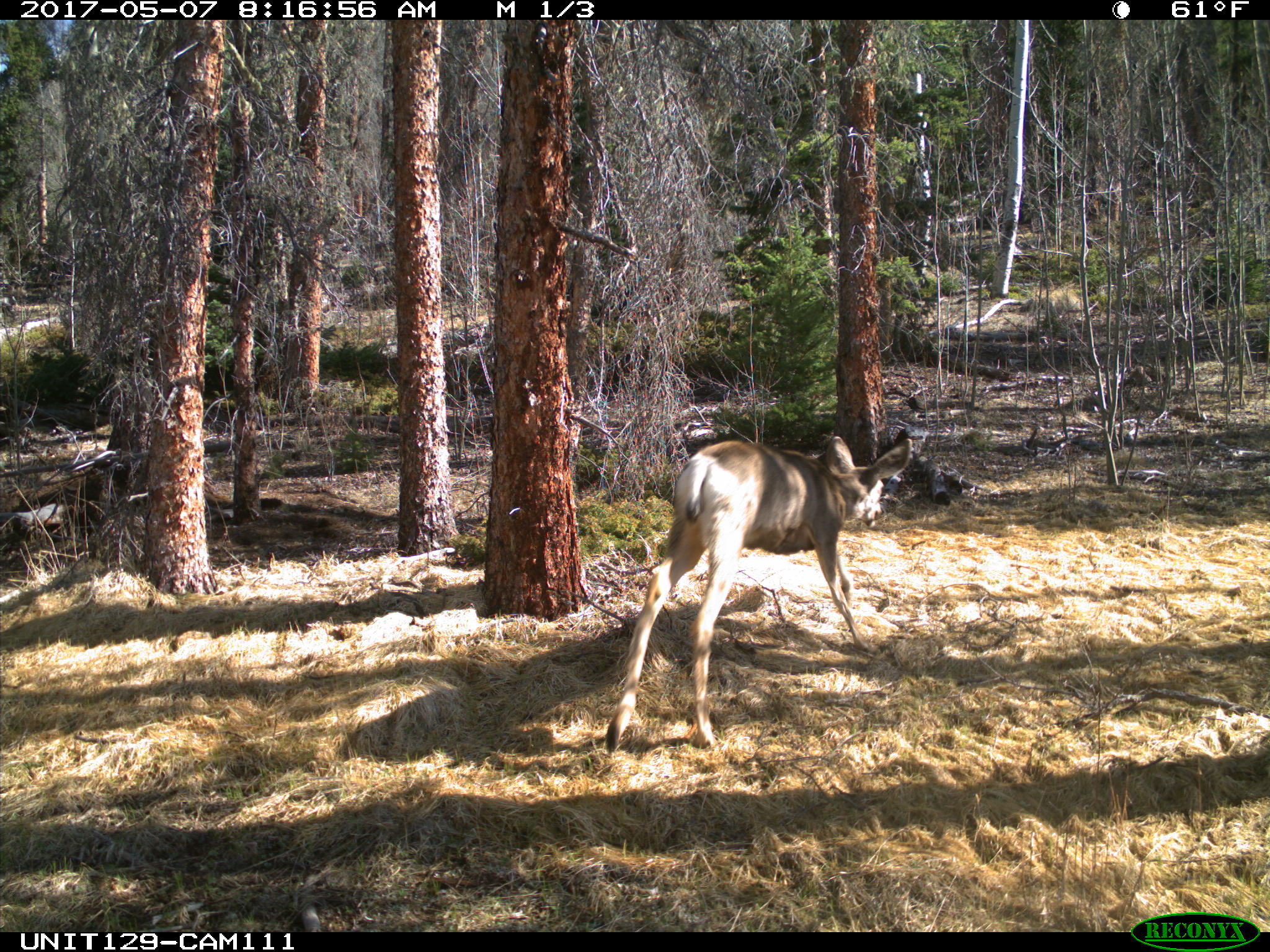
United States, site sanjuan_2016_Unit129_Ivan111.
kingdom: Animalia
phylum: Chordata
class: Mammalia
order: Artiodactyla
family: Cervidae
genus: Odocoileus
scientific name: Odocoileus hemionus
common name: mule deer